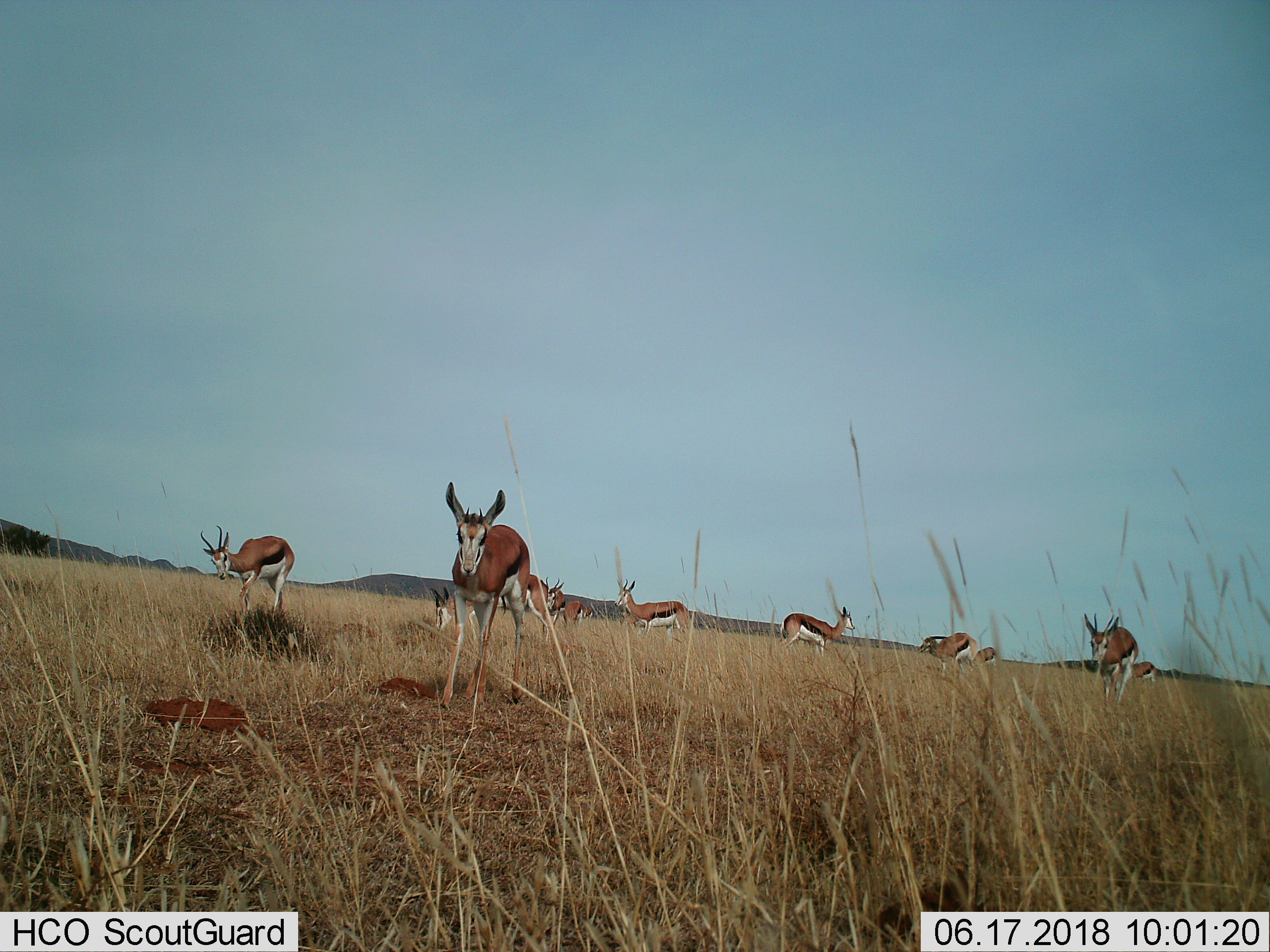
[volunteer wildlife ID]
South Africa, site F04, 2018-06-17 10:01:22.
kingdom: Animalia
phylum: Chordata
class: Mammalia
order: Artiodactyla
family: Bovidae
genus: Antidorcas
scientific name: Antidorcas marsupialis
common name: springbok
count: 11-50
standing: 90%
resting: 0%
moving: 50%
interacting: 10%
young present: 50%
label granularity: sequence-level